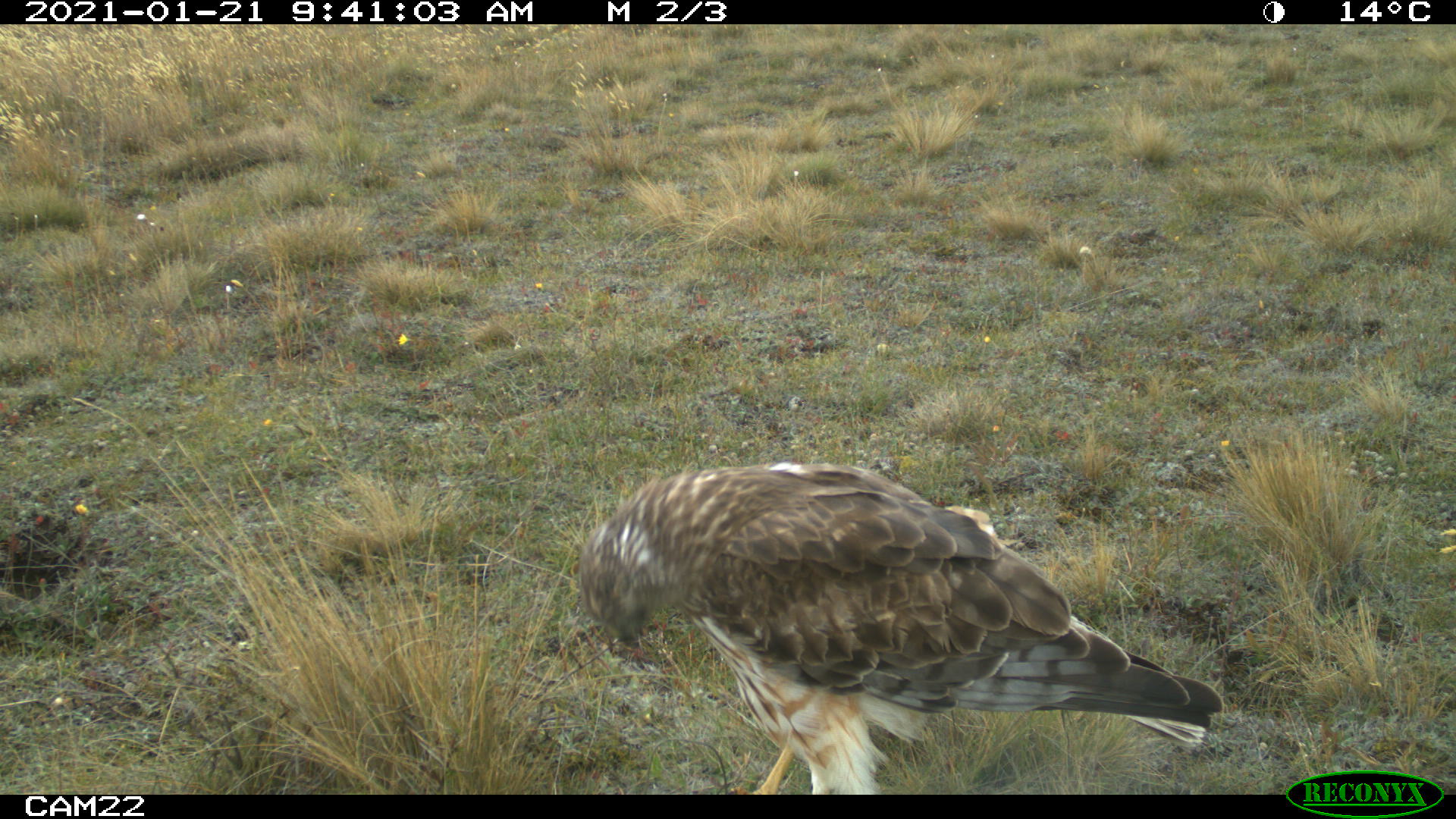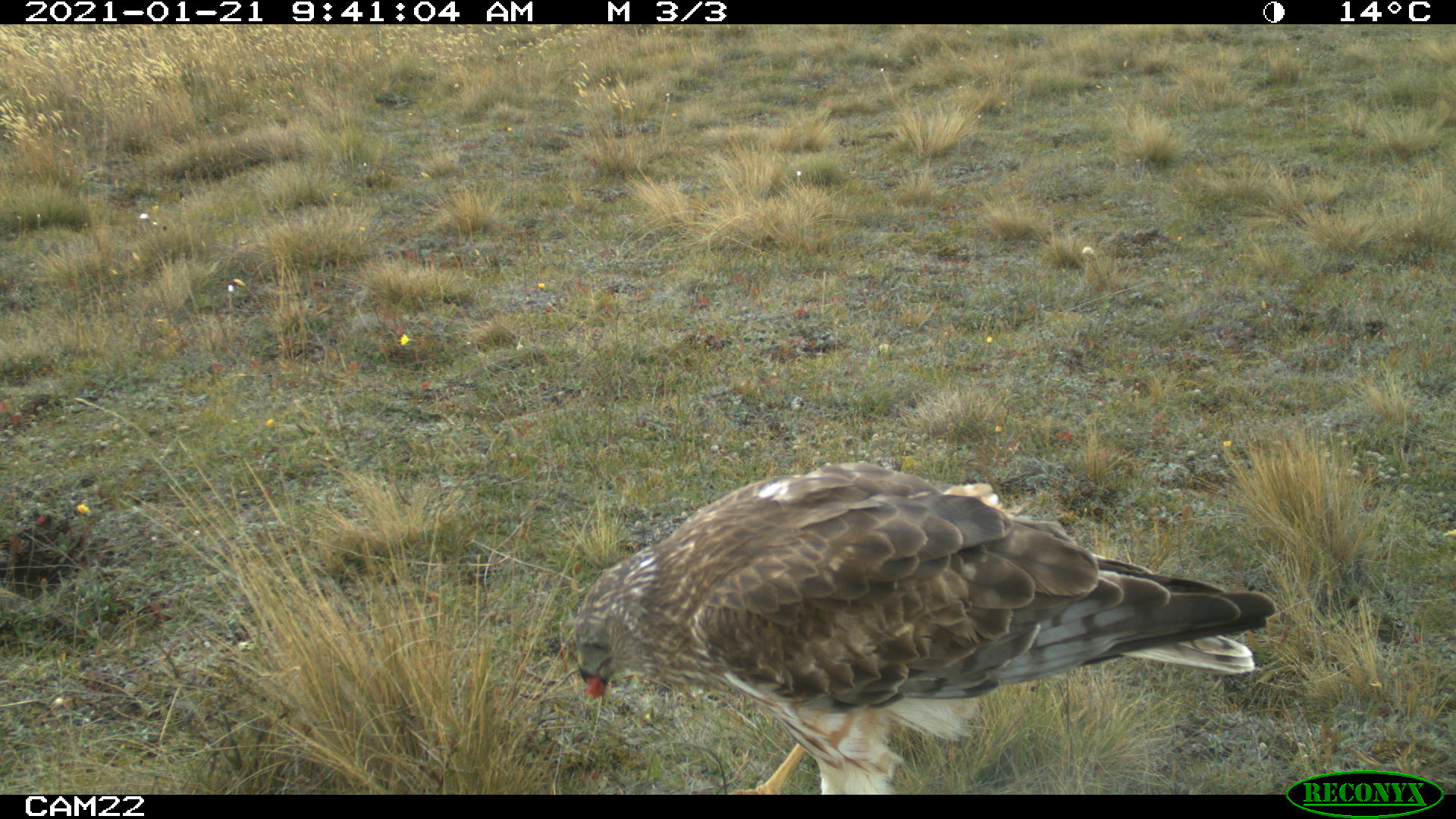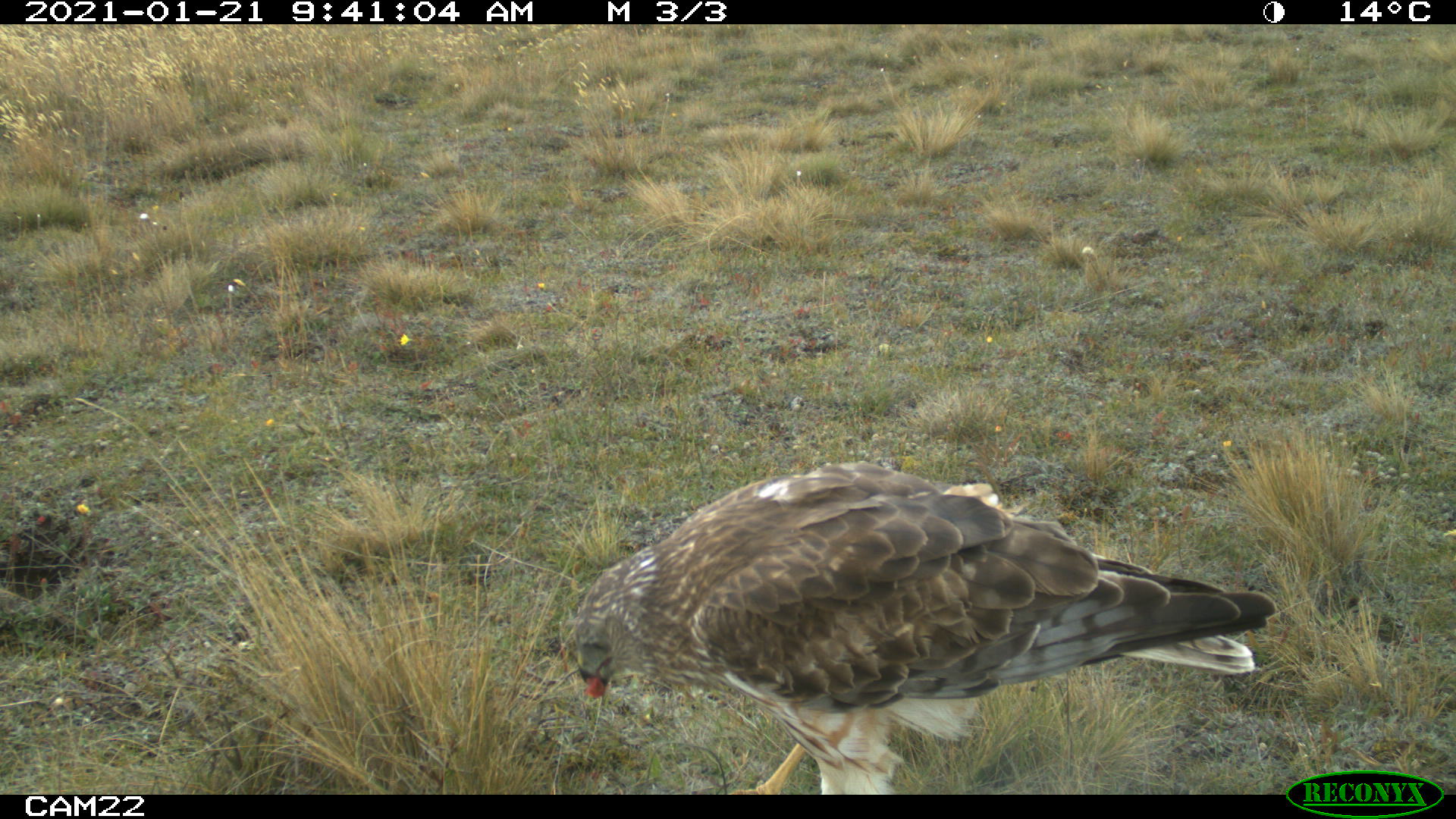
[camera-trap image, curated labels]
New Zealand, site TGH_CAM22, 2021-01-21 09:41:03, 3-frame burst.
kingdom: Animalia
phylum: Chordata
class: Aves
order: Accipitriformes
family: Accipitridae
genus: Circus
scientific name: Circus approximans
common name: swamp harrier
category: harrier